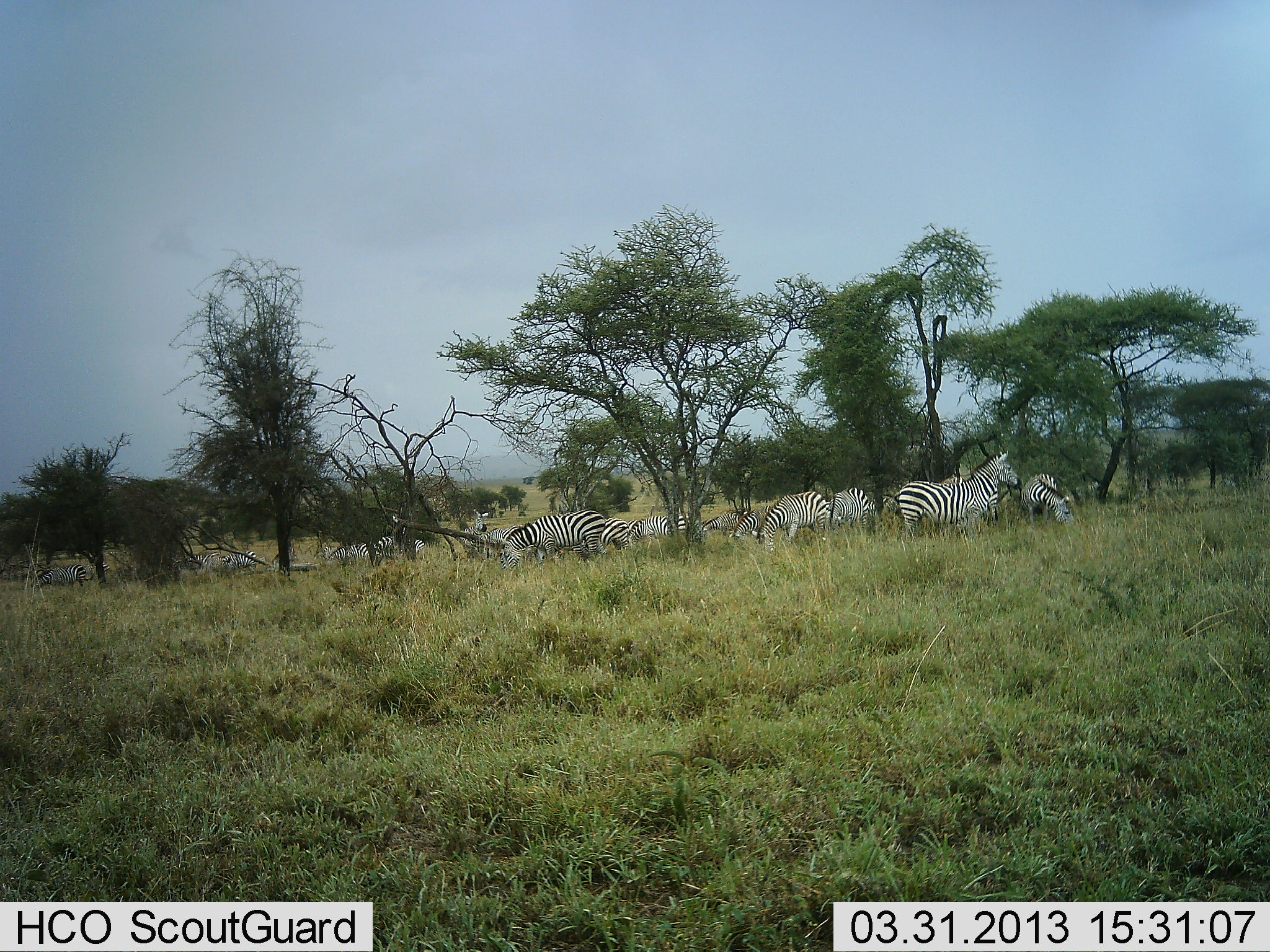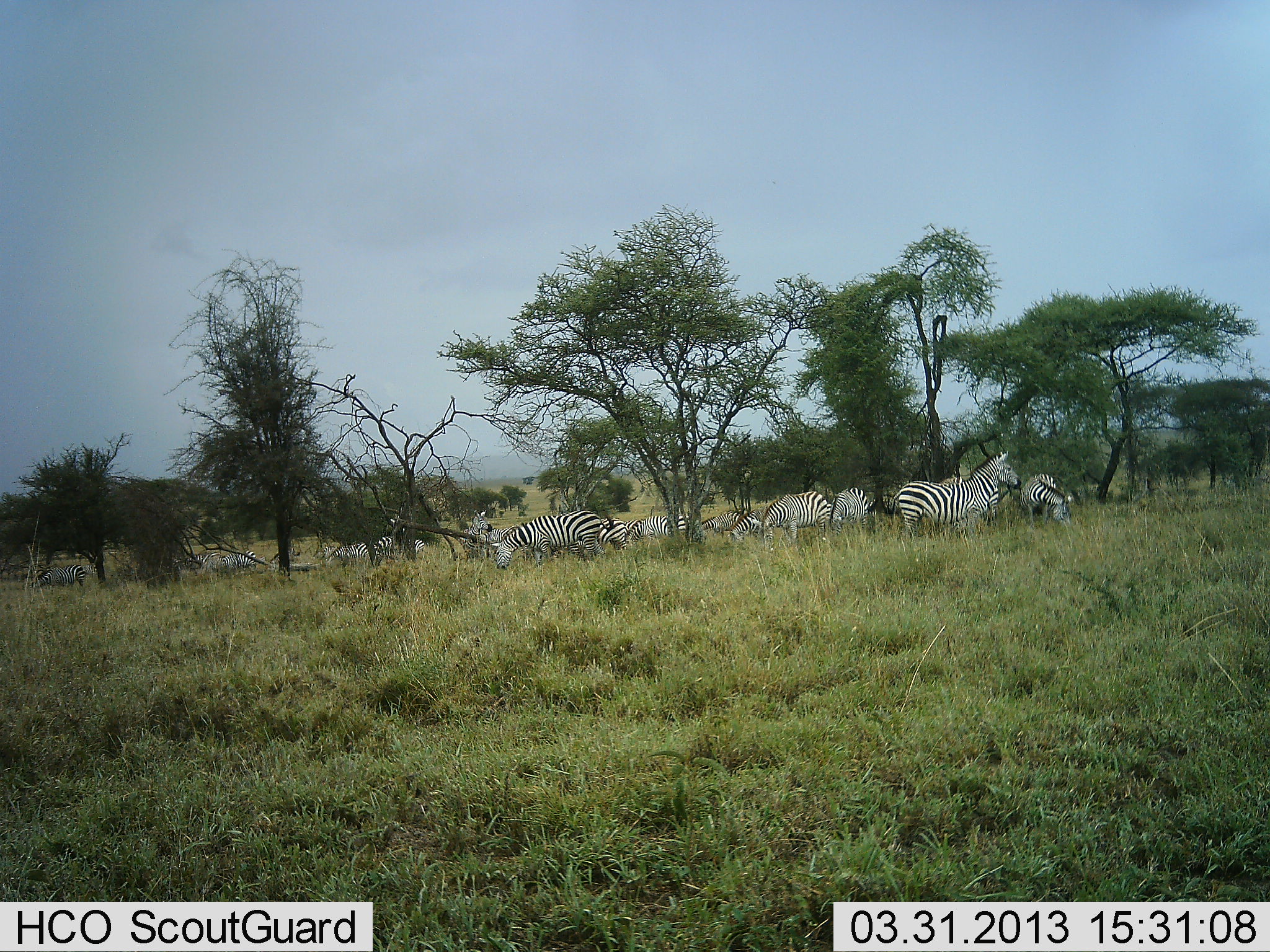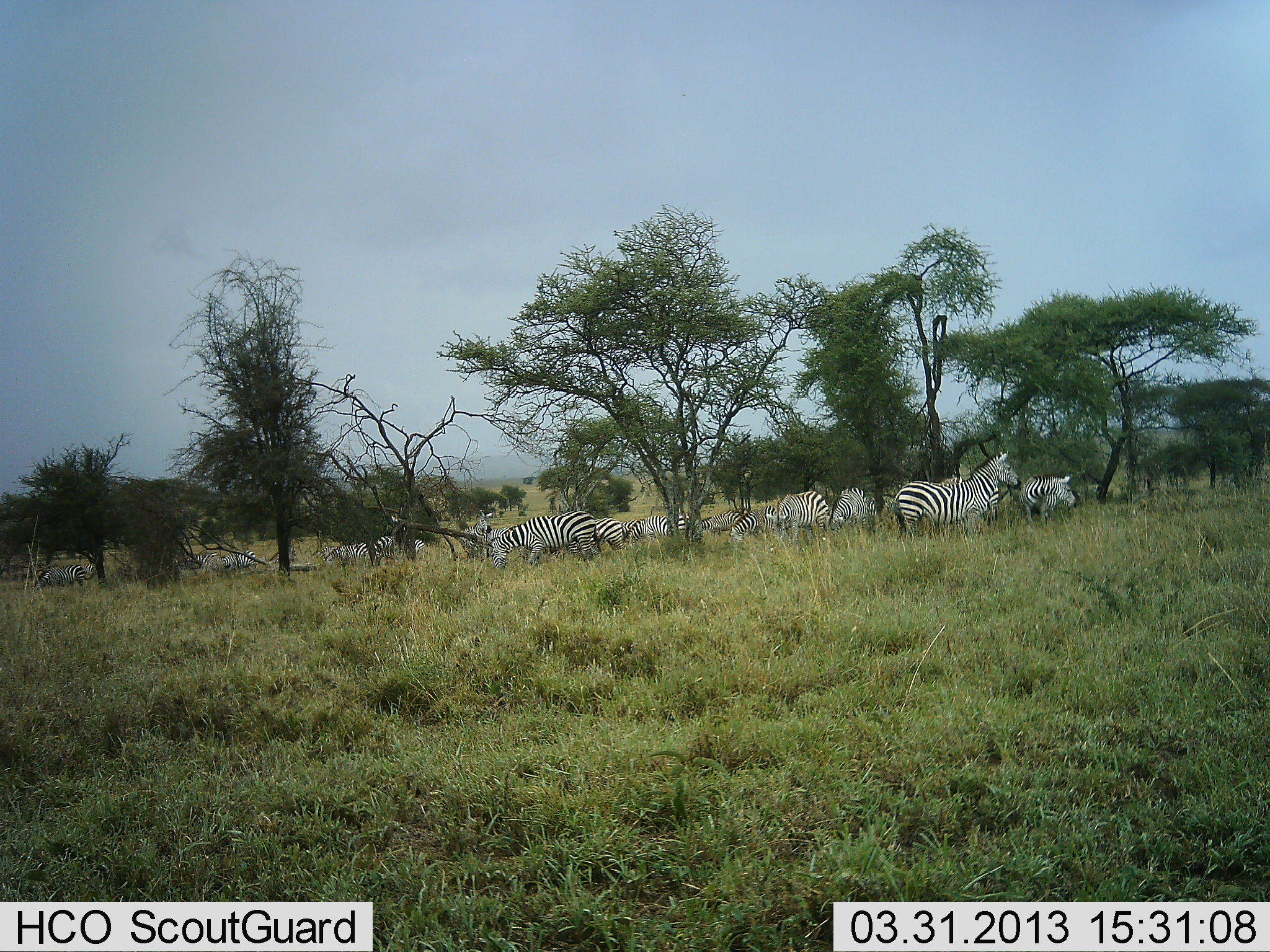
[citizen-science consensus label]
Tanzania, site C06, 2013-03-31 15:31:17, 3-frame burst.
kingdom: Animalia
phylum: Chordata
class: Mammalia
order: Perissodactyla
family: Equidae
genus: Equus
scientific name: Equus quagga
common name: plains zebra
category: zebra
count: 11-50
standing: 85%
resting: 15%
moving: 30%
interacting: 5%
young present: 0%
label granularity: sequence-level